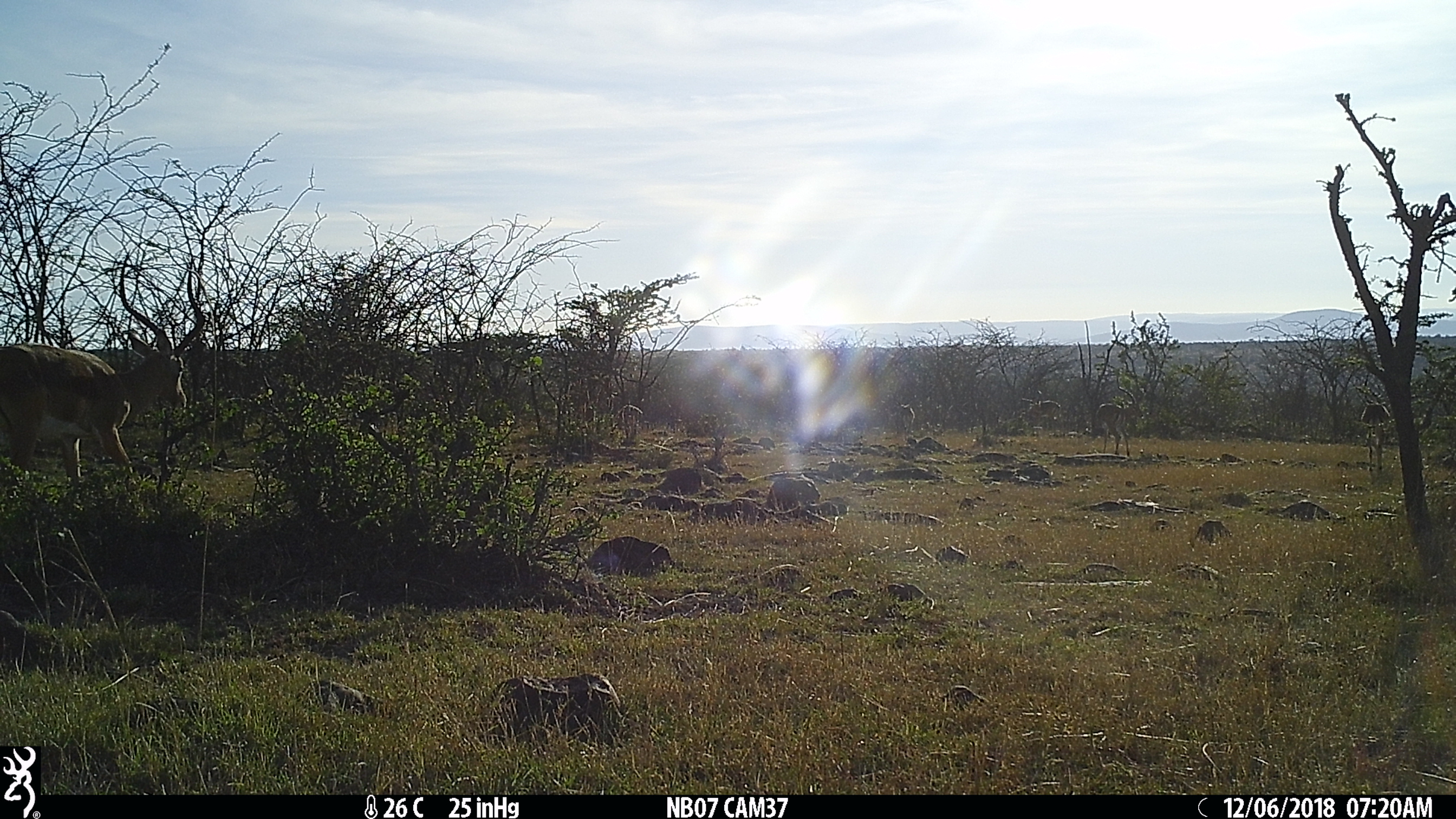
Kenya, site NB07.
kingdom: Animalia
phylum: Chordata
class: Mammalia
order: Artiodactyla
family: Bovidae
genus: Aepyceros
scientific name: Aepyceros melampus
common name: impala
Impala (Aepyceros melampus).